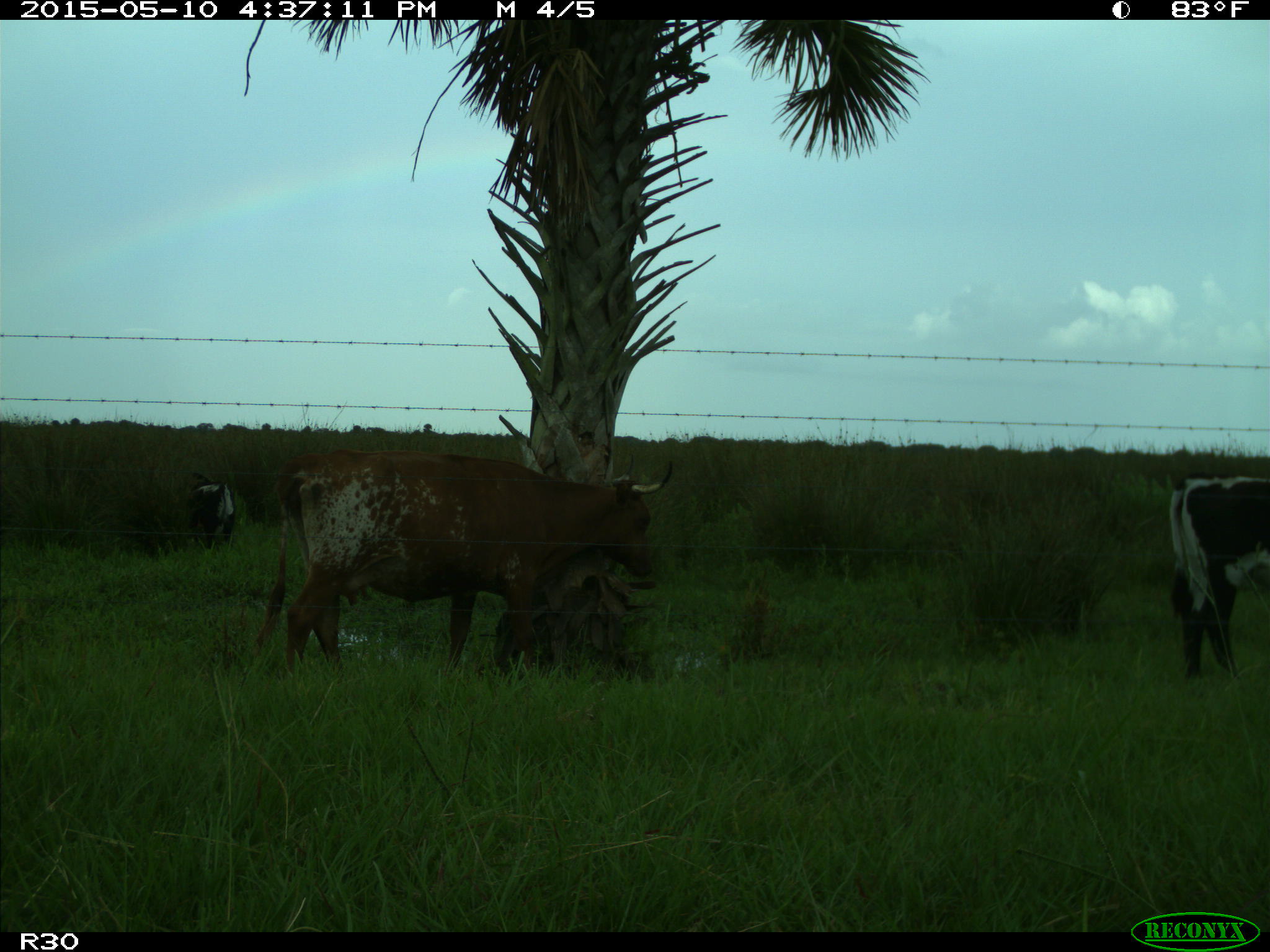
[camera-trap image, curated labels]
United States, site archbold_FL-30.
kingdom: Animalia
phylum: Chordata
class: Mammalia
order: Artiodactyla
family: Bovidae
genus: Bos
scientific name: Bos taurus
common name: domestic cow